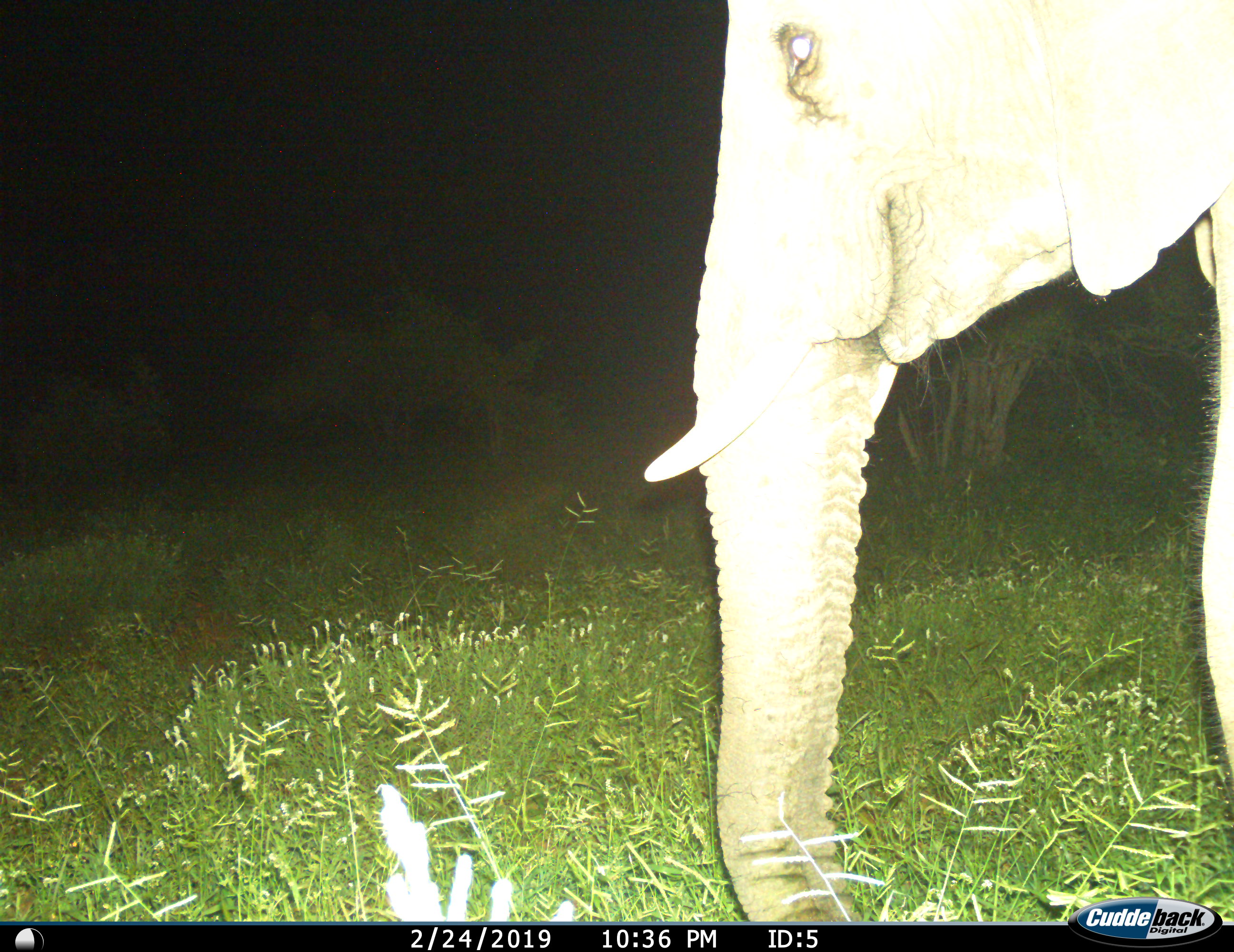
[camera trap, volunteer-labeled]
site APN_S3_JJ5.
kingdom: Animalia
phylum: Chordata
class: Mammalia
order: Proboscidea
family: Elephantidae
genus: Loxodonta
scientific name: Loxodonta africana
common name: african bush elephant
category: elephant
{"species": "elephant (african bush elephant) (Loxodonta africana)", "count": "1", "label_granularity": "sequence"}